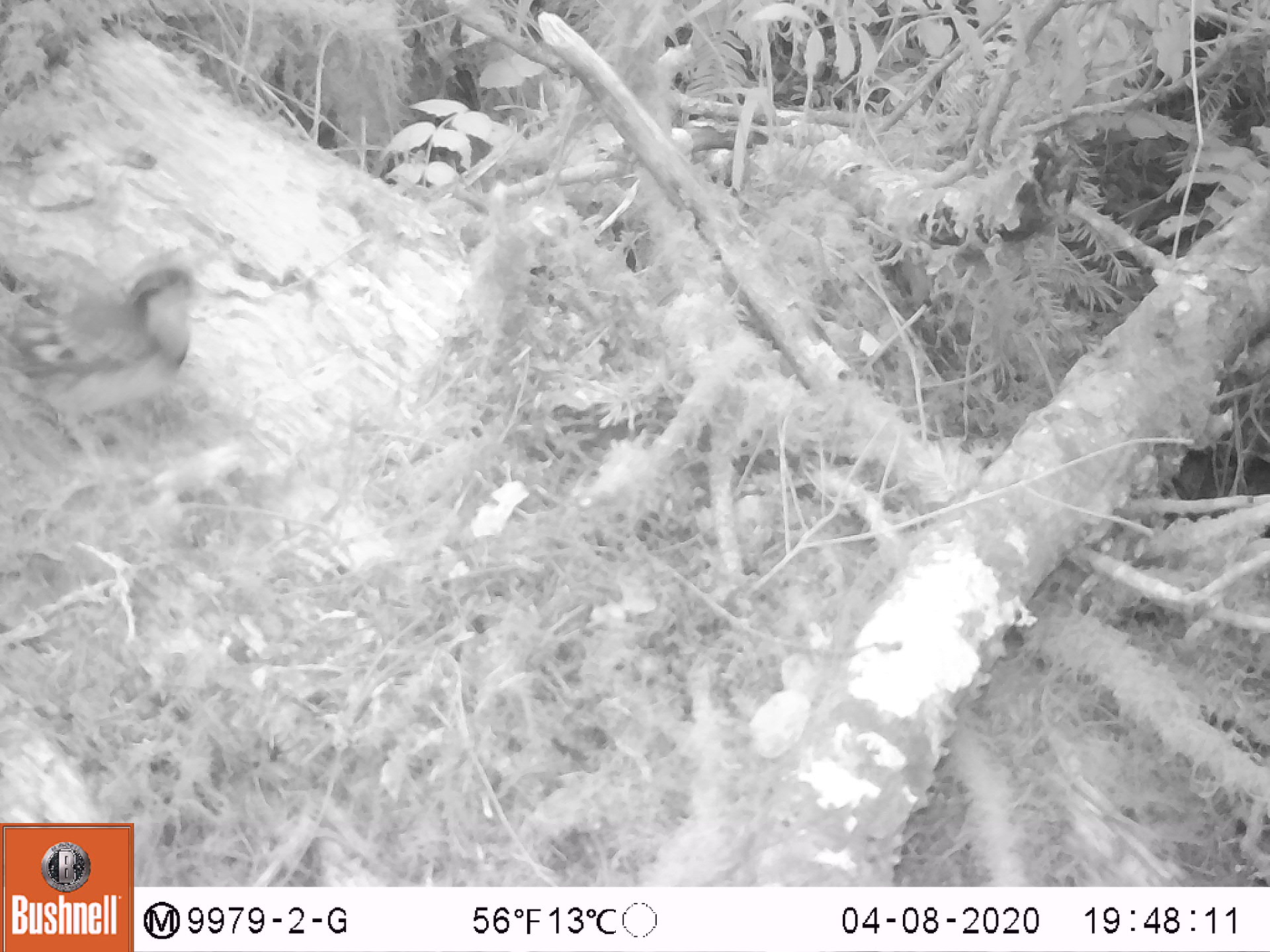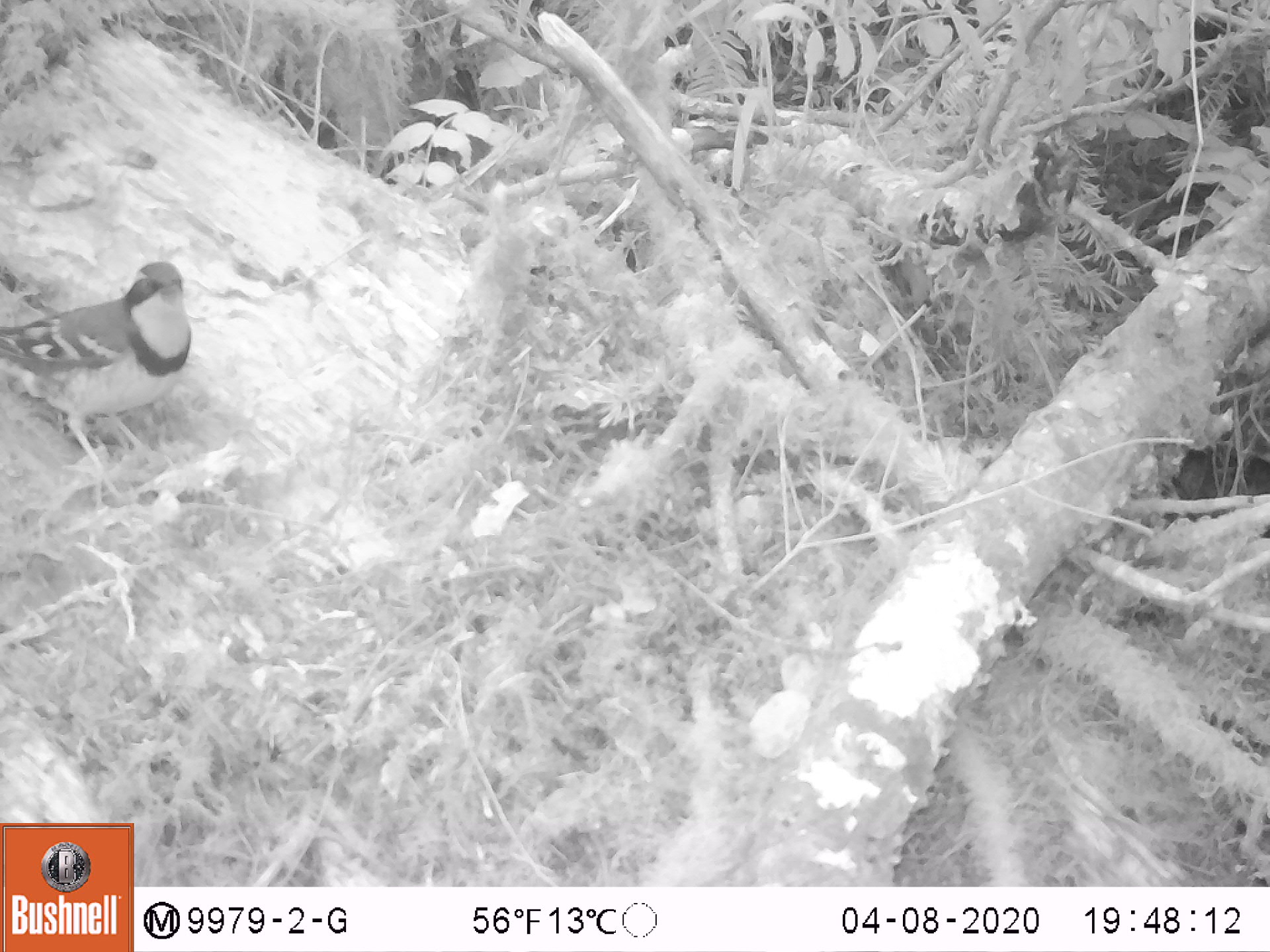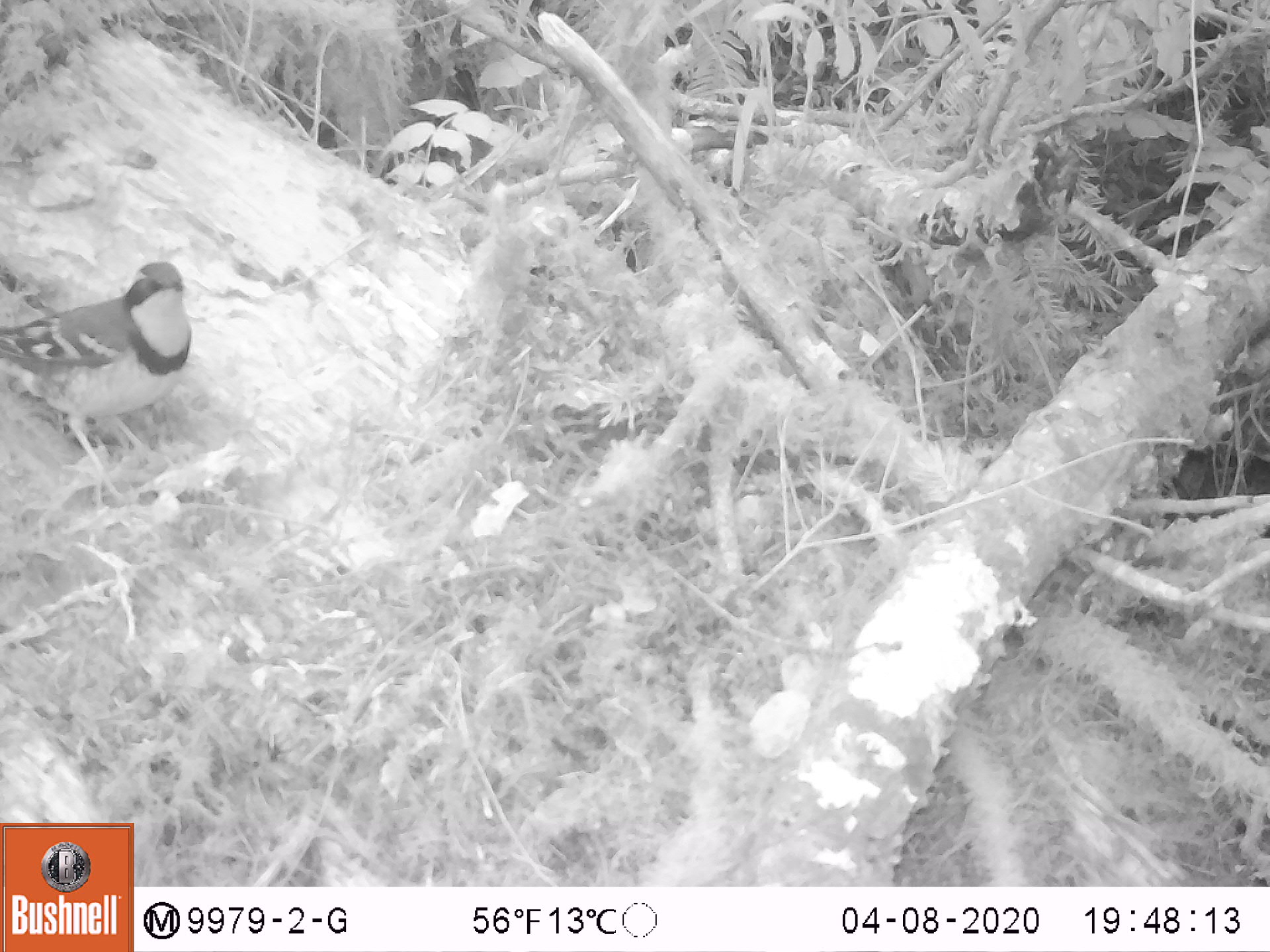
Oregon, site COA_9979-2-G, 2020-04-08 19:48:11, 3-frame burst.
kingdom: Animalia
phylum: Chordata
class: Aves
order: Passeriformes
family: Turdidae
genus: Ixoreus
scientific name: Ixoreus naevius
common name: varied thrush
Varied thrush (Ixoreus naevius).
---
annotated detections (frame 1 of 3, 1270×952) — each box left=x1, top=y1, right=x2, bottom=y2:
varied thrush: left=4, top=265, right=208, bottom=455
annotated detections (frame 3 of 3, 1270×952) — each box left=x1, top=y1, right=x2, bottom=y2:
varied thrush: left=0, top=265, right=199, bottom=455